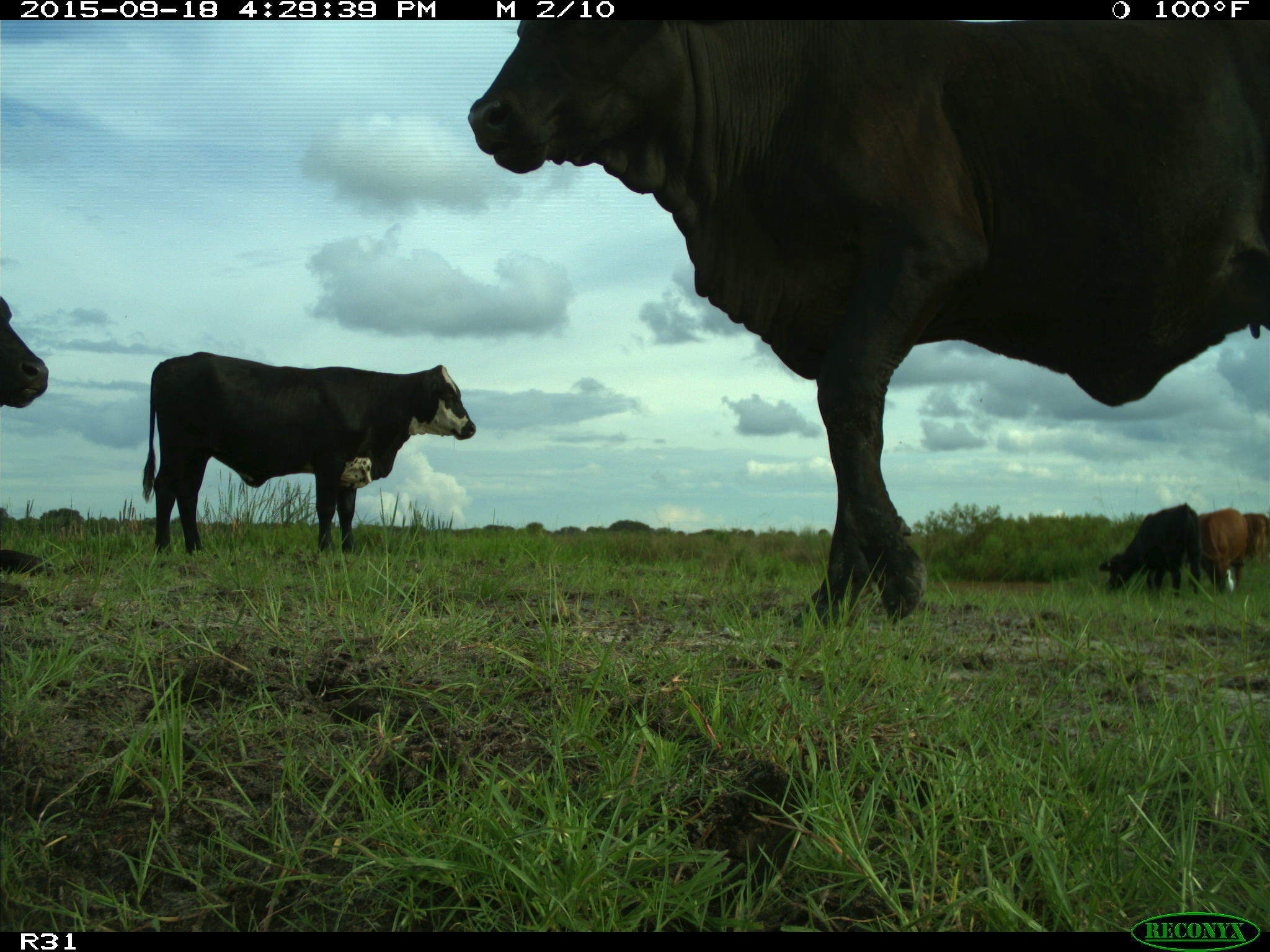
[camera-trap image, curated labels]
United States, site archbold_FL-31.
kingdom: Animalia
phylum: Chordata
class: Mammalia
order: Artiodactyla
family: Bovidae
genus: Bos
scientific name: Bos taurus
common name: domestic cow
Bos taurus (domestic cow).